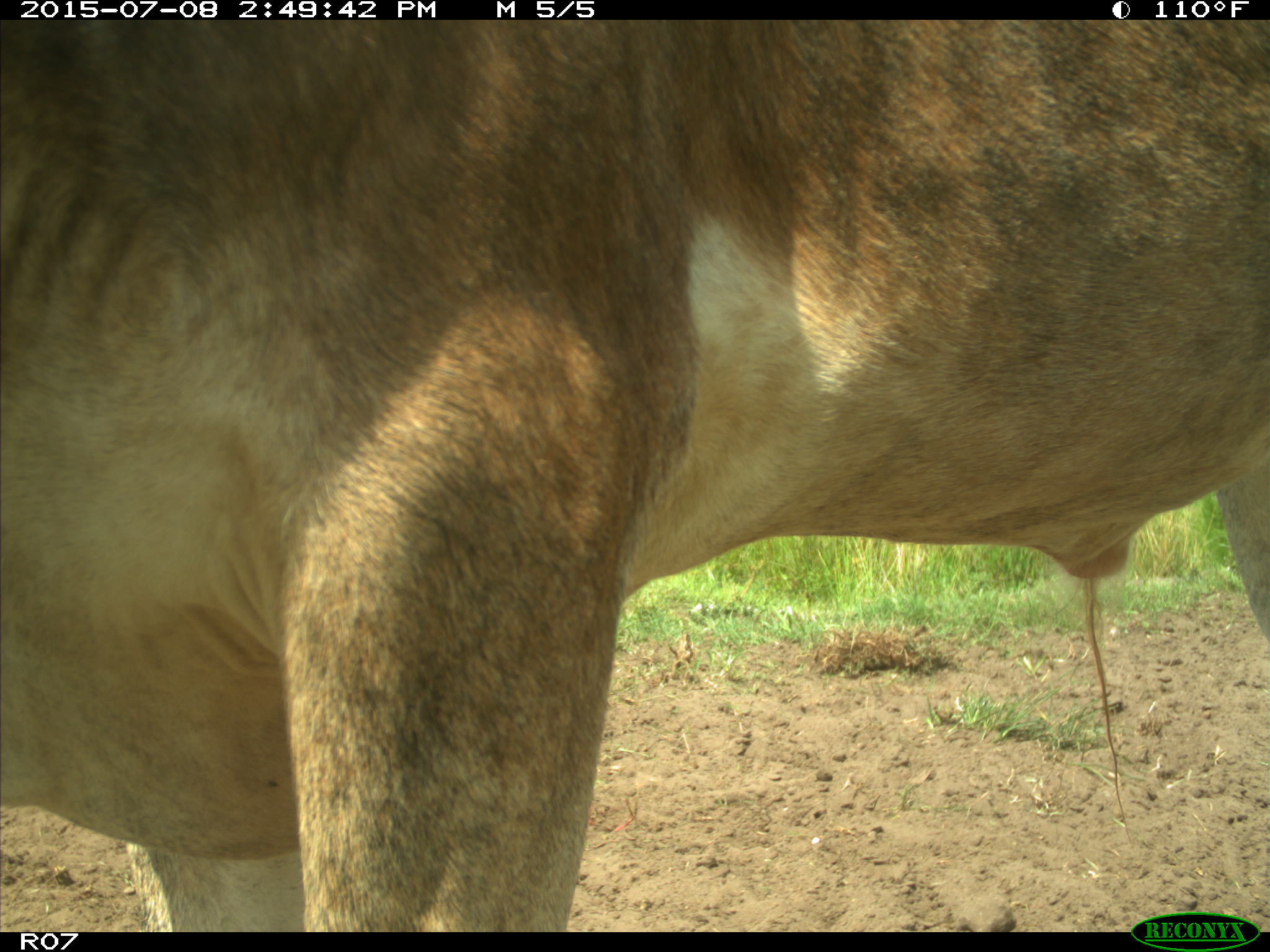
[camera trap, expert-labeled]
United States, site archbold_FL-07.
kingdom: Animalia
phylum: Chordata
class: Mammalia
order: Artiodactyla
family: Bovidae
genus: Bos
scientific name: Bos taurus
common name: domestic cow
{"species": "Bos taurus (domestic cow)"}